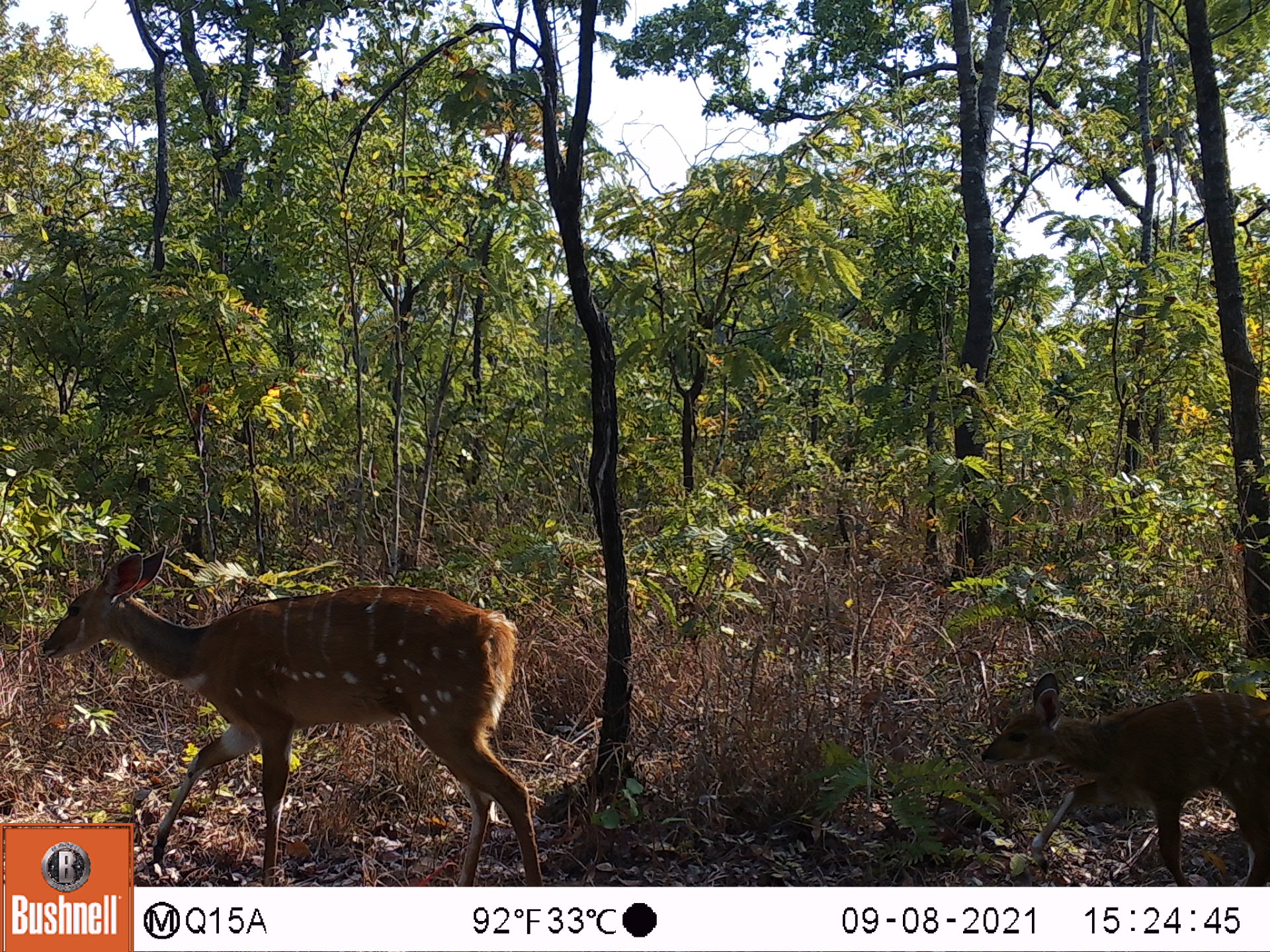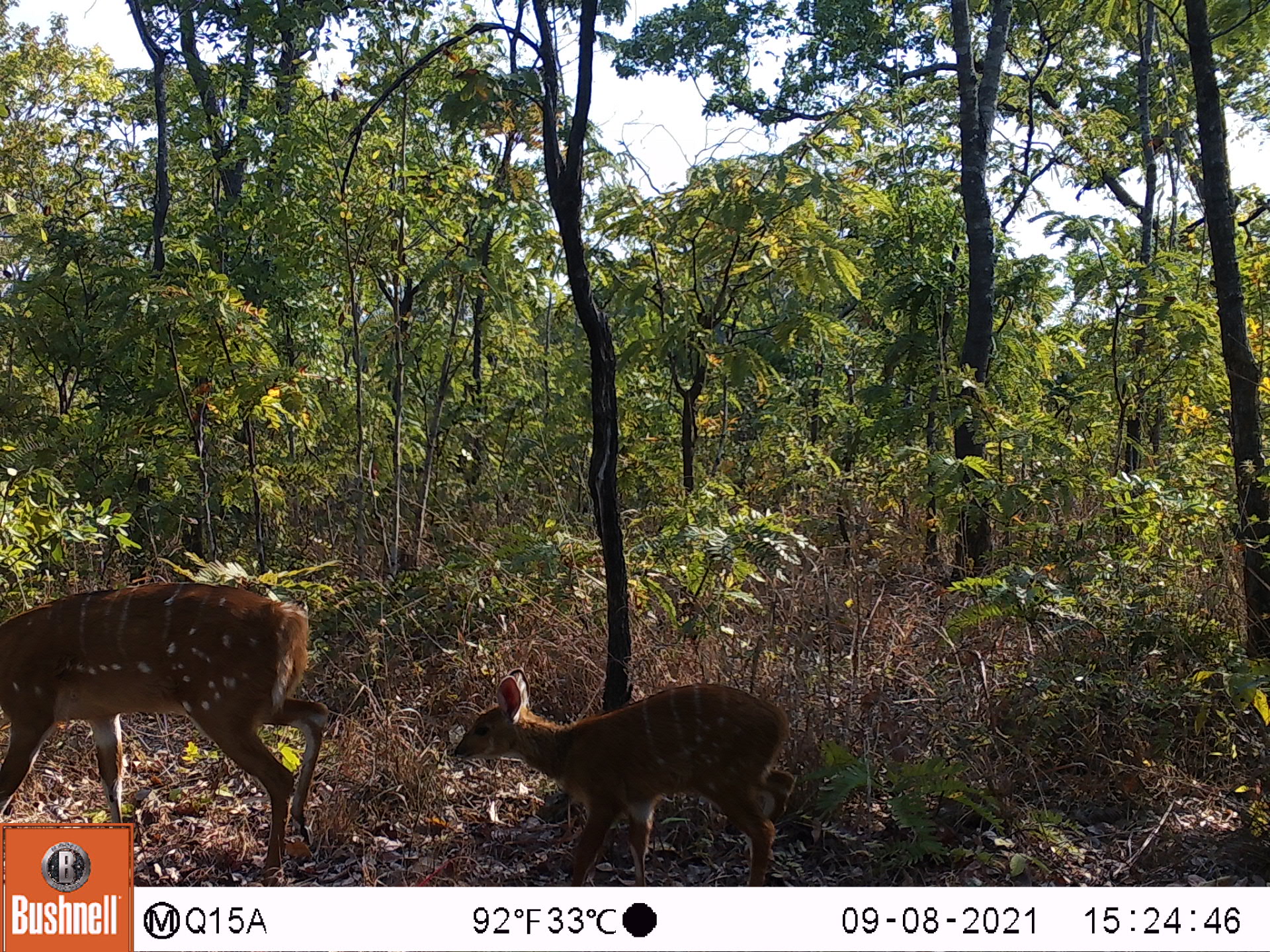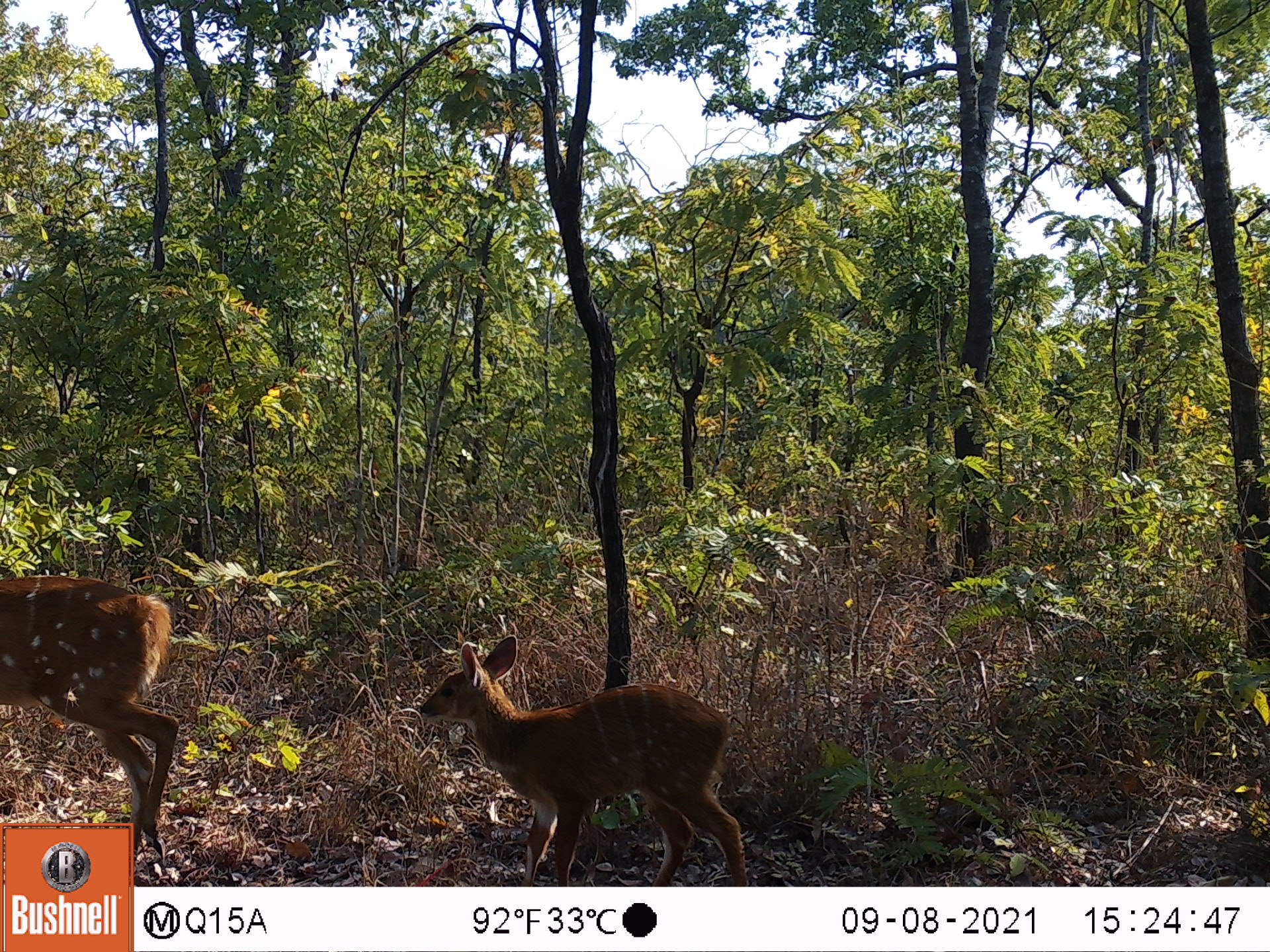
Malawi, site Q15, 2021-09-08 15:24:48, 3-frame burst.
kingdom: Animalia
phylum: Chordata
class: Mammalia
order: Artiodactyla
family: Bovidae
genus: Tragelaphus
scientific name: Tragelaphus sylvaticus sylvaticus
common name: cape bushbuck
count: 2